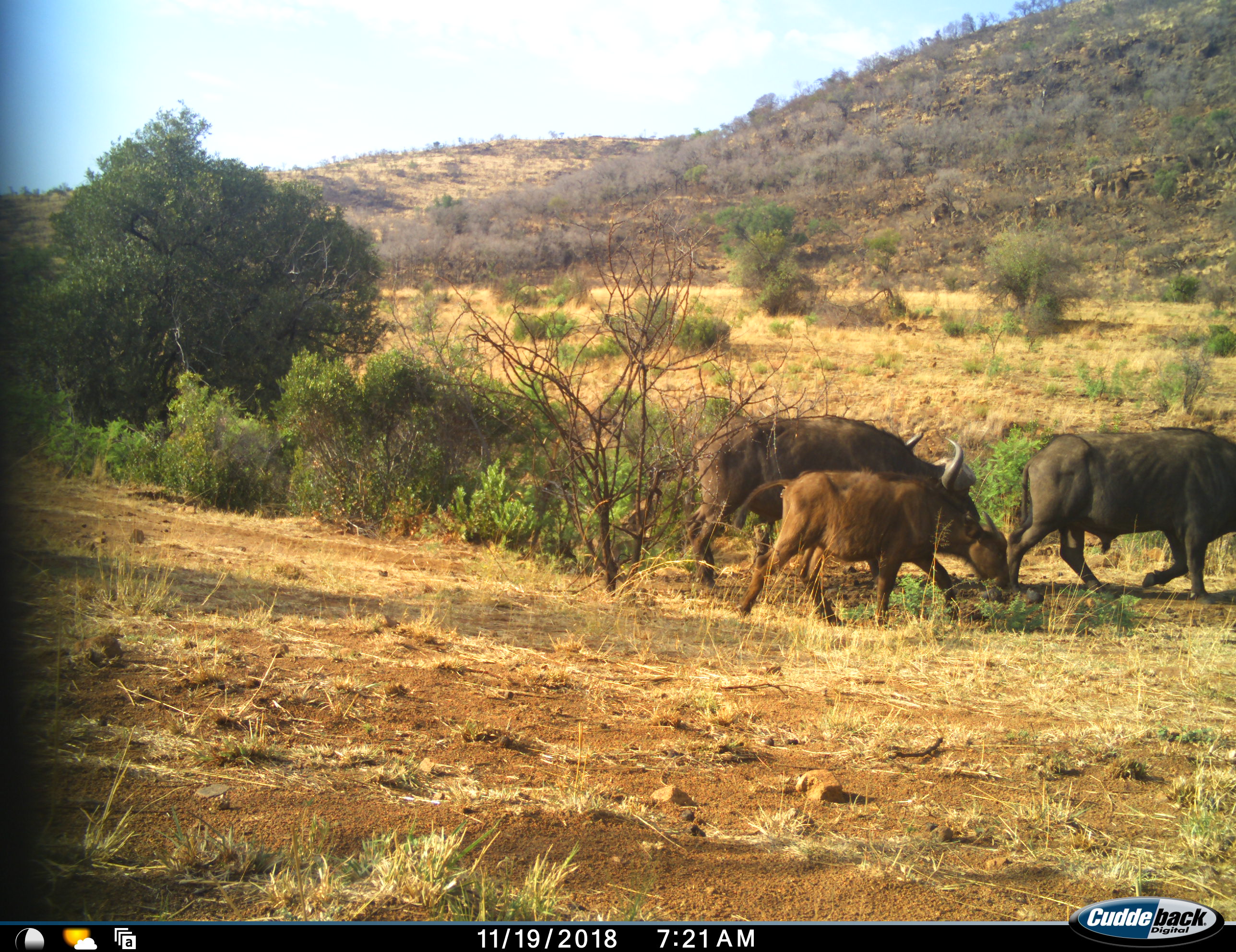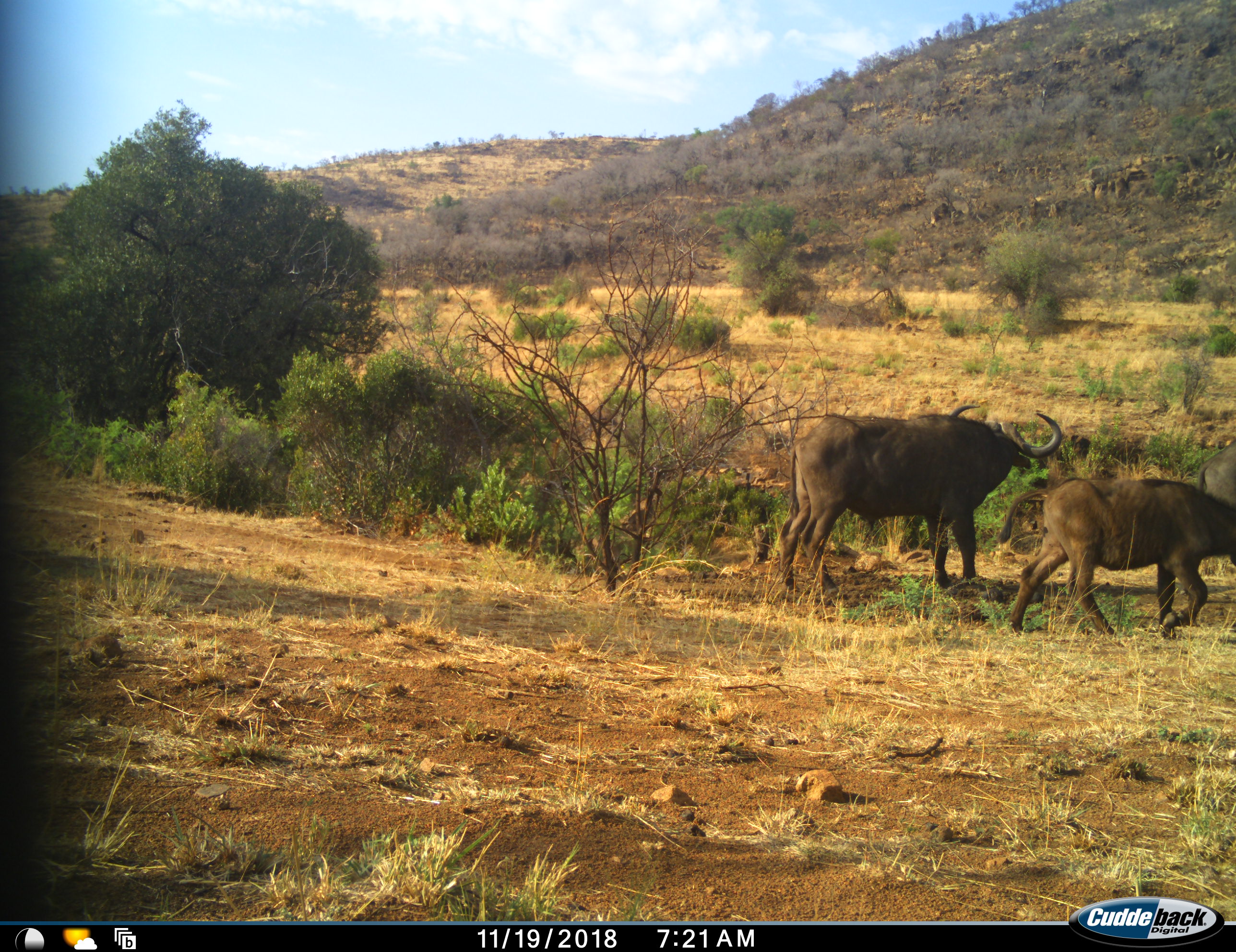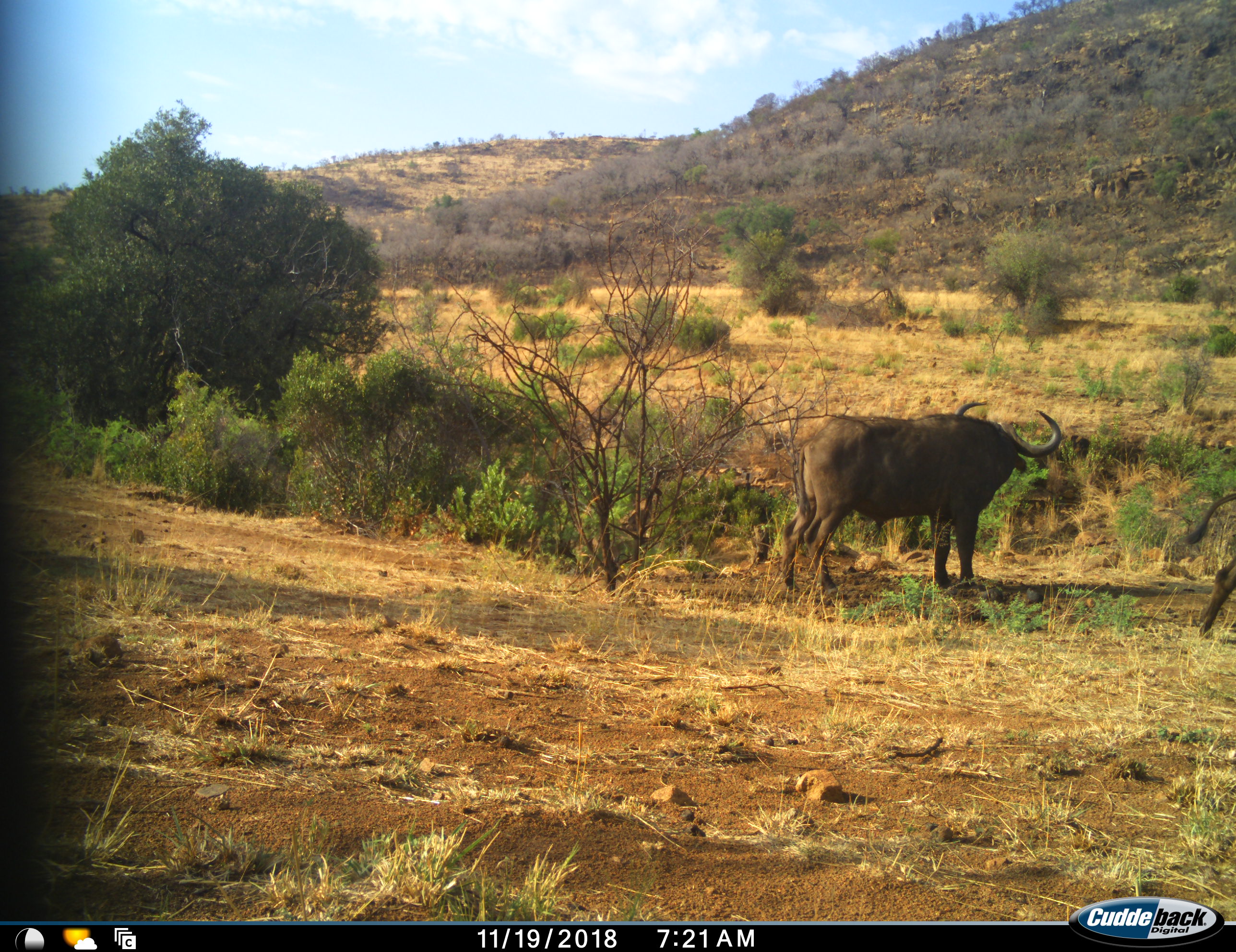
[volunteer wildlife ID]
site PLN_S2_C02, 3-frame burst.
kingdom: Animalia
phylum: Chordata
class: Mammalia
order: Artiodactyla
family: Bovidae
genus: Syncerus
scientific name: Syncerus caffer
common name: african buffalo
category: buffalo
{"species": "buffalo (african buffalo) (Syncerus caffer)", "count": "3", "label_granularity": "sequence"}